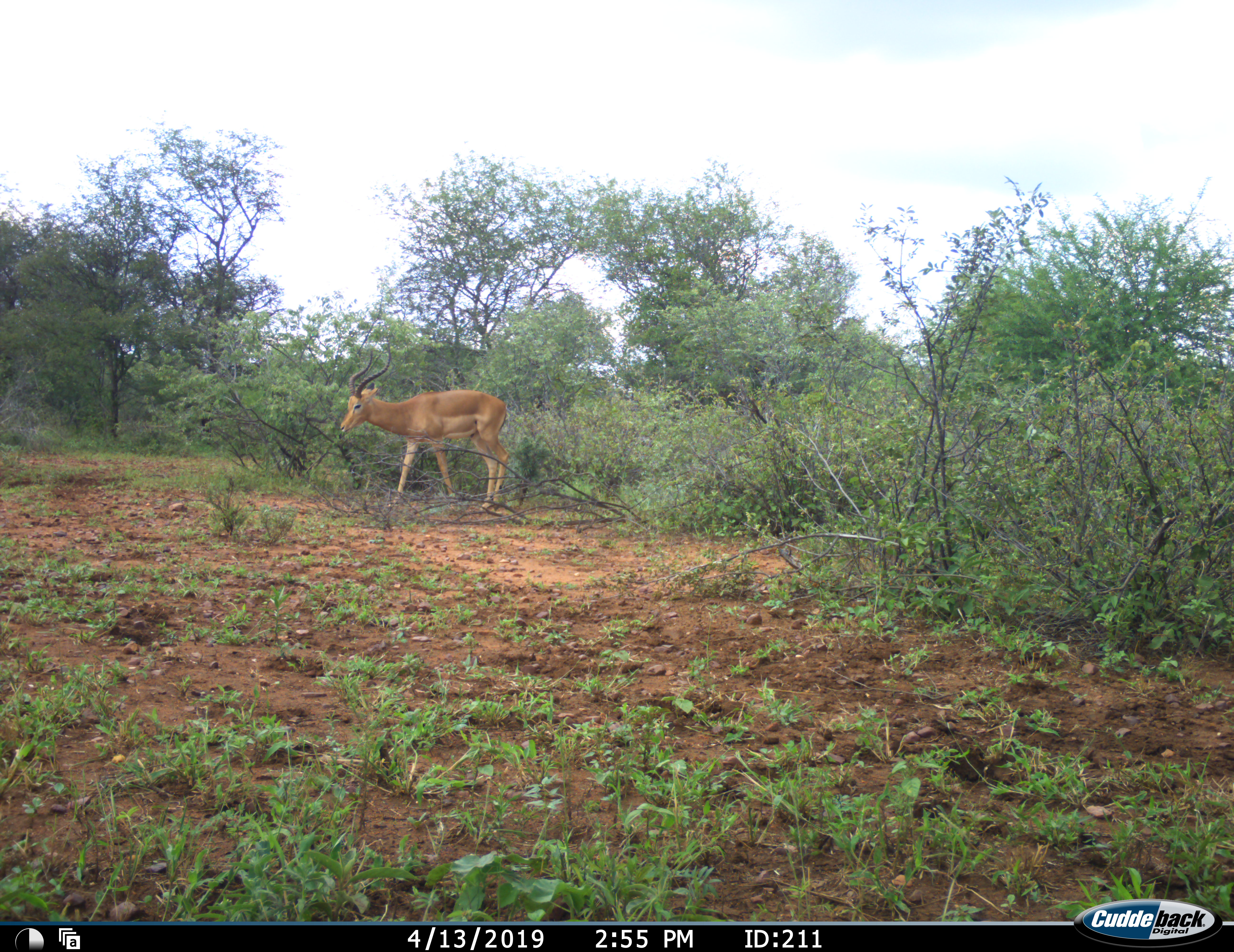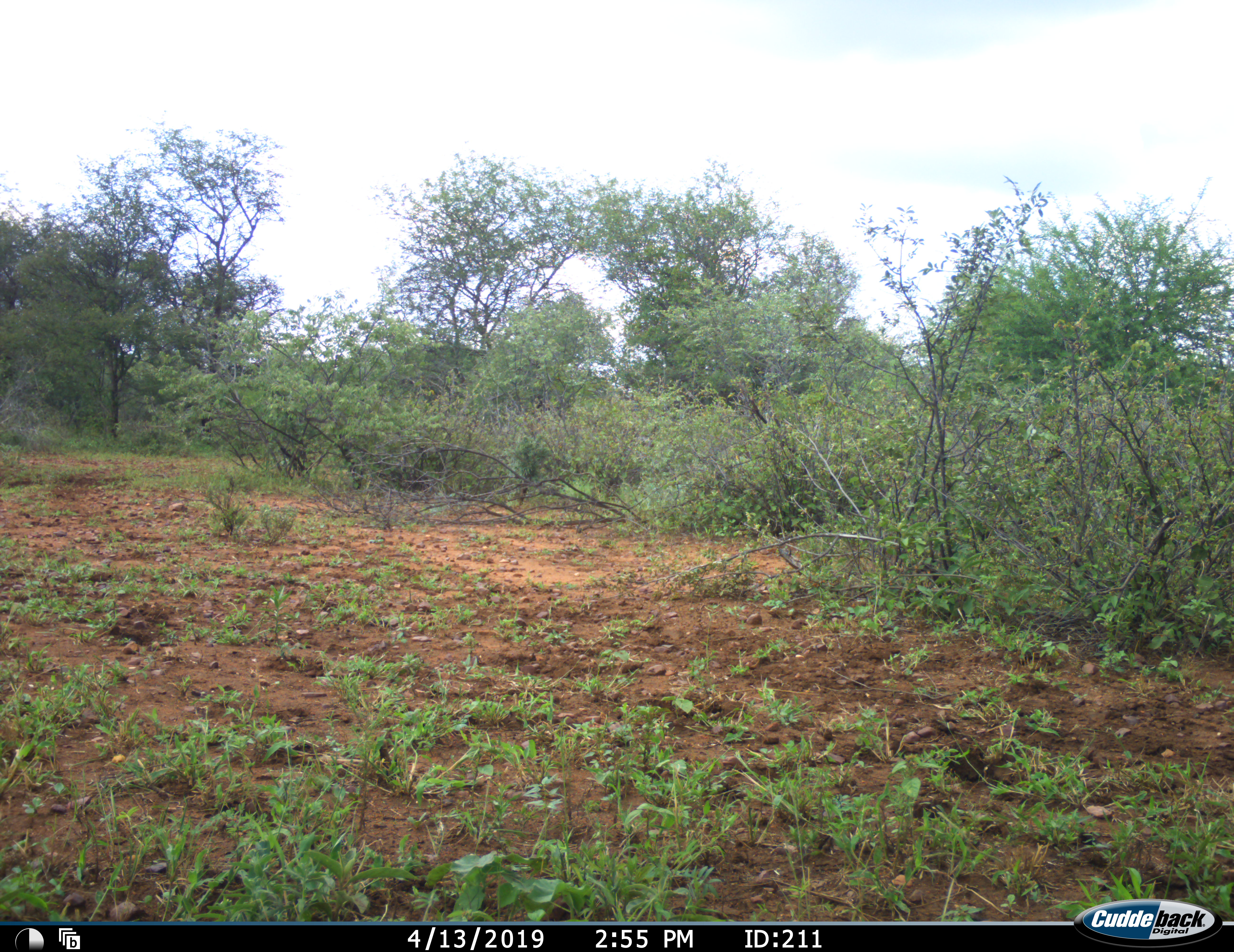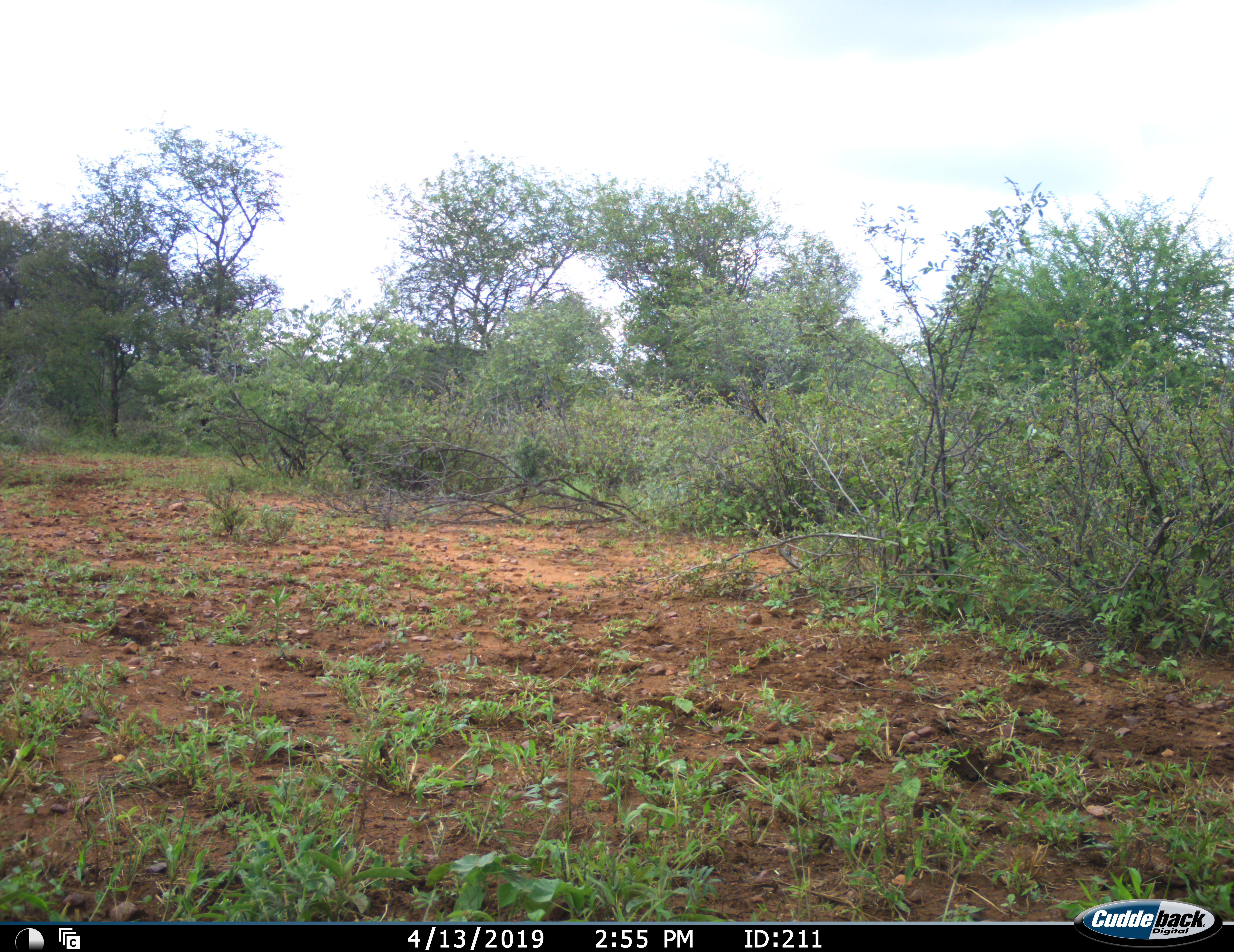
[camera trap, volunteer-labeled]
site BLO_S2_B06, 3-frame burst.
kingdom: Animalia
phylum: Chordata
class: Mammalia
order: Artiodactyla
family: Bovidae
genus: Aepyceros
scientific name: Aepyceros melampus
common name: impala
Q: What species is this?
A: Impala (Aepyceros melampus).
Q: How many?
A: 1.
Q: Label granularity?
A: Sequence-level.